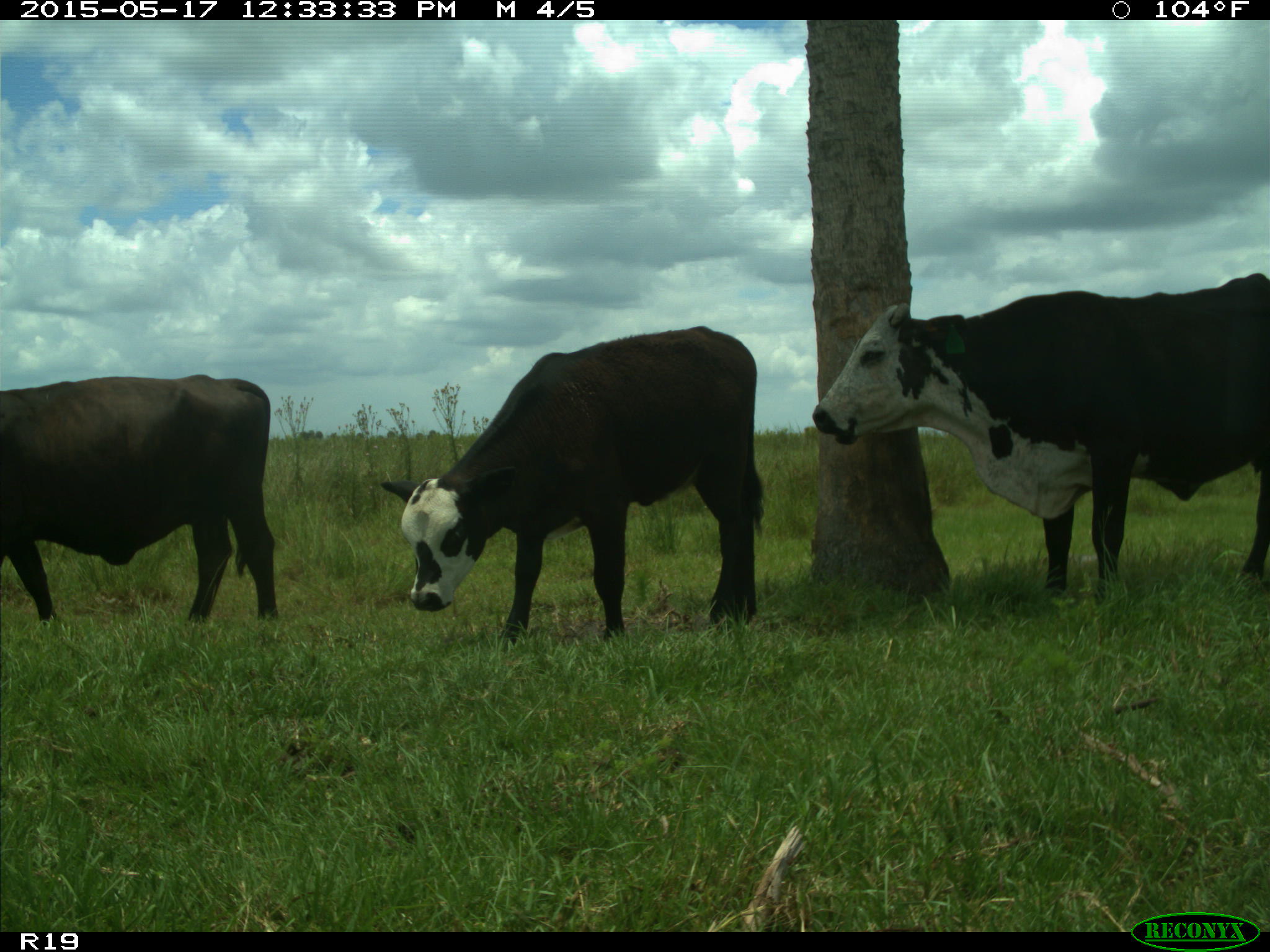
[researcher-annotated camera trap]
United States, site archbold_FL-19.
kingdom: Animalia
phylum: Chordata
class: Mammalia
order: Artiodactyla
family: Bovidae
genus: Bos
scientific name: Bos taurus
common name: domestic cow